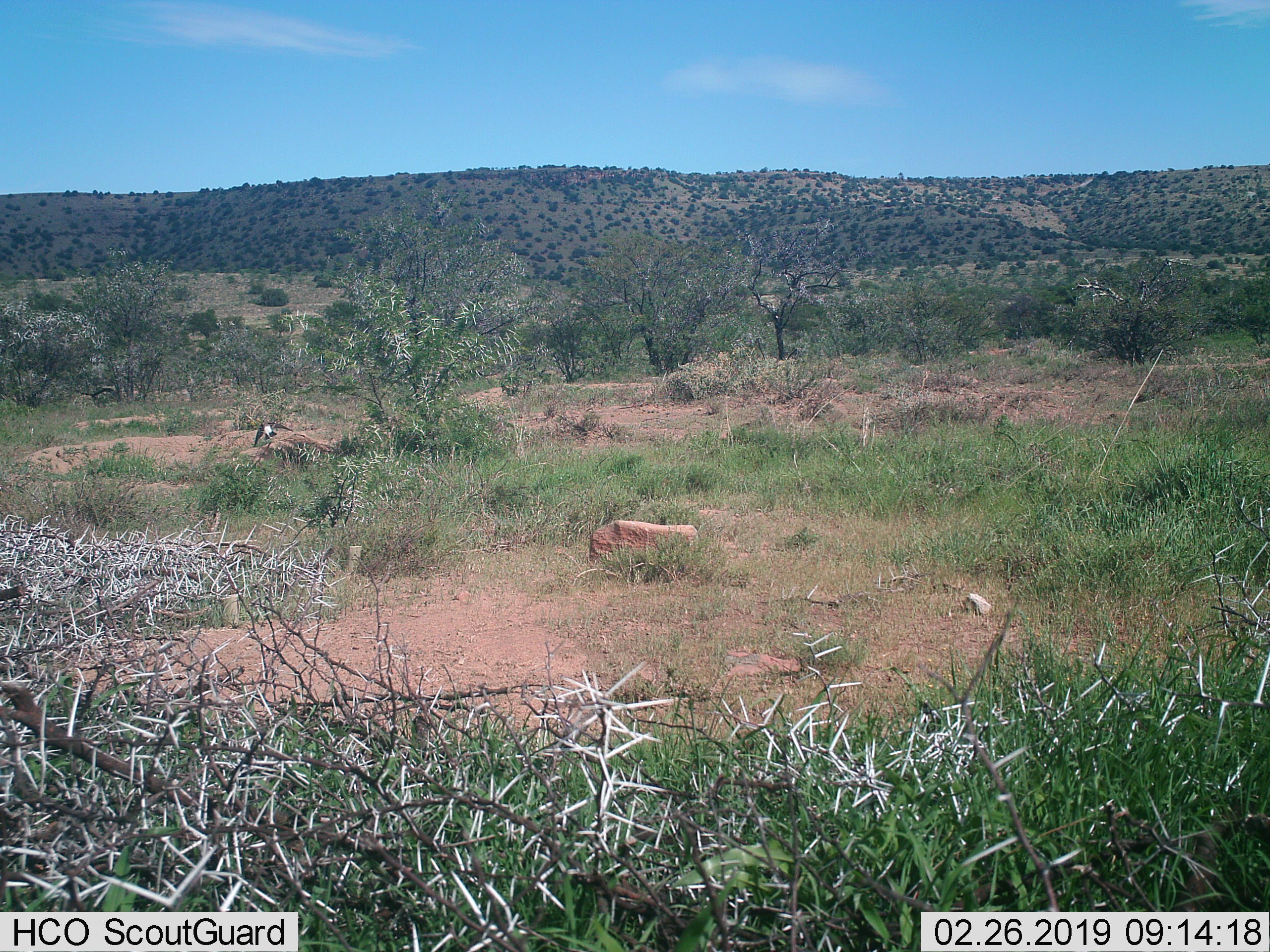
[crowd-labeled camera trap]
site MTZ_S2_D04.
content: unidentified animal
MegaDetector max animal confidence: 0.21